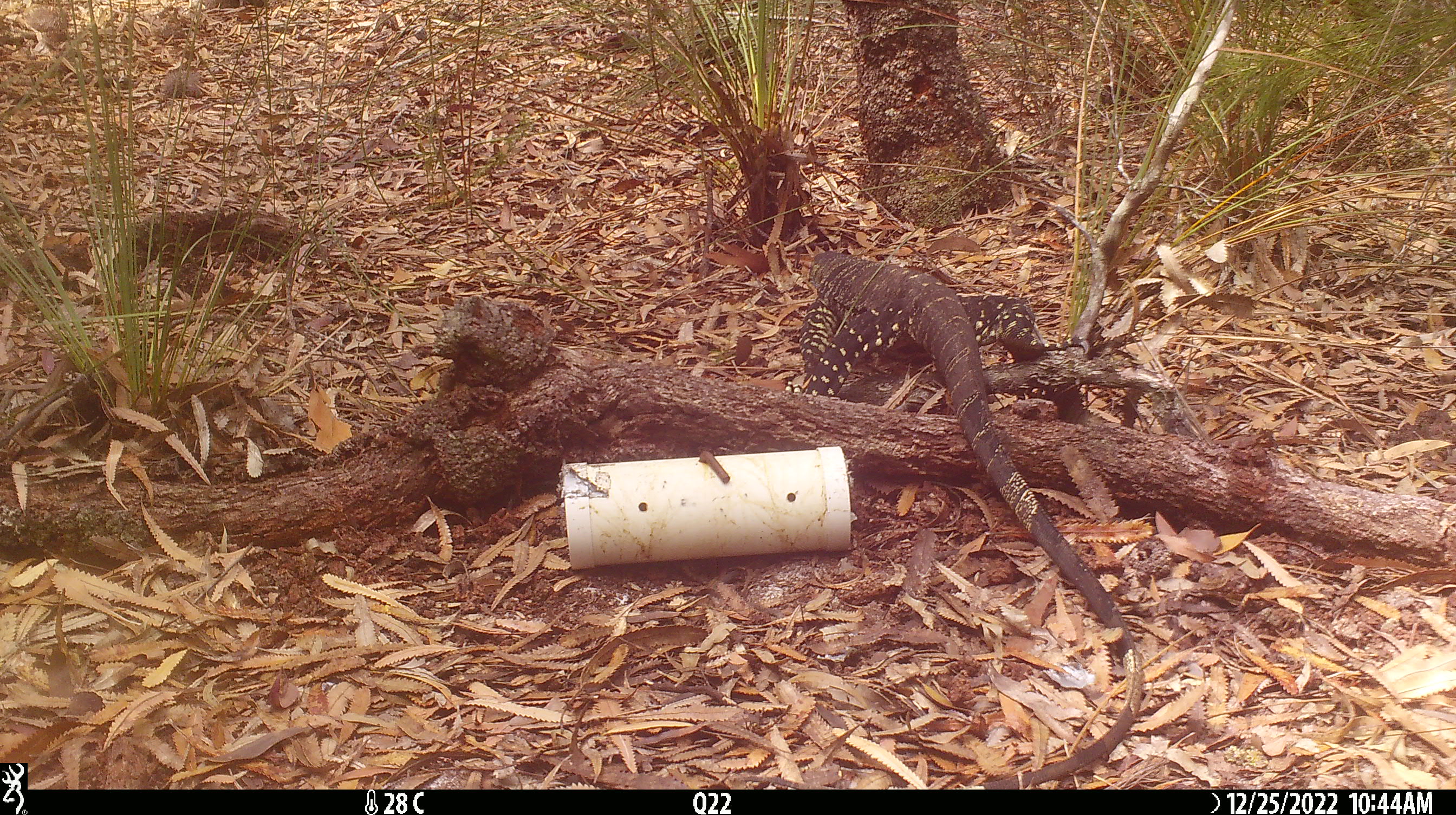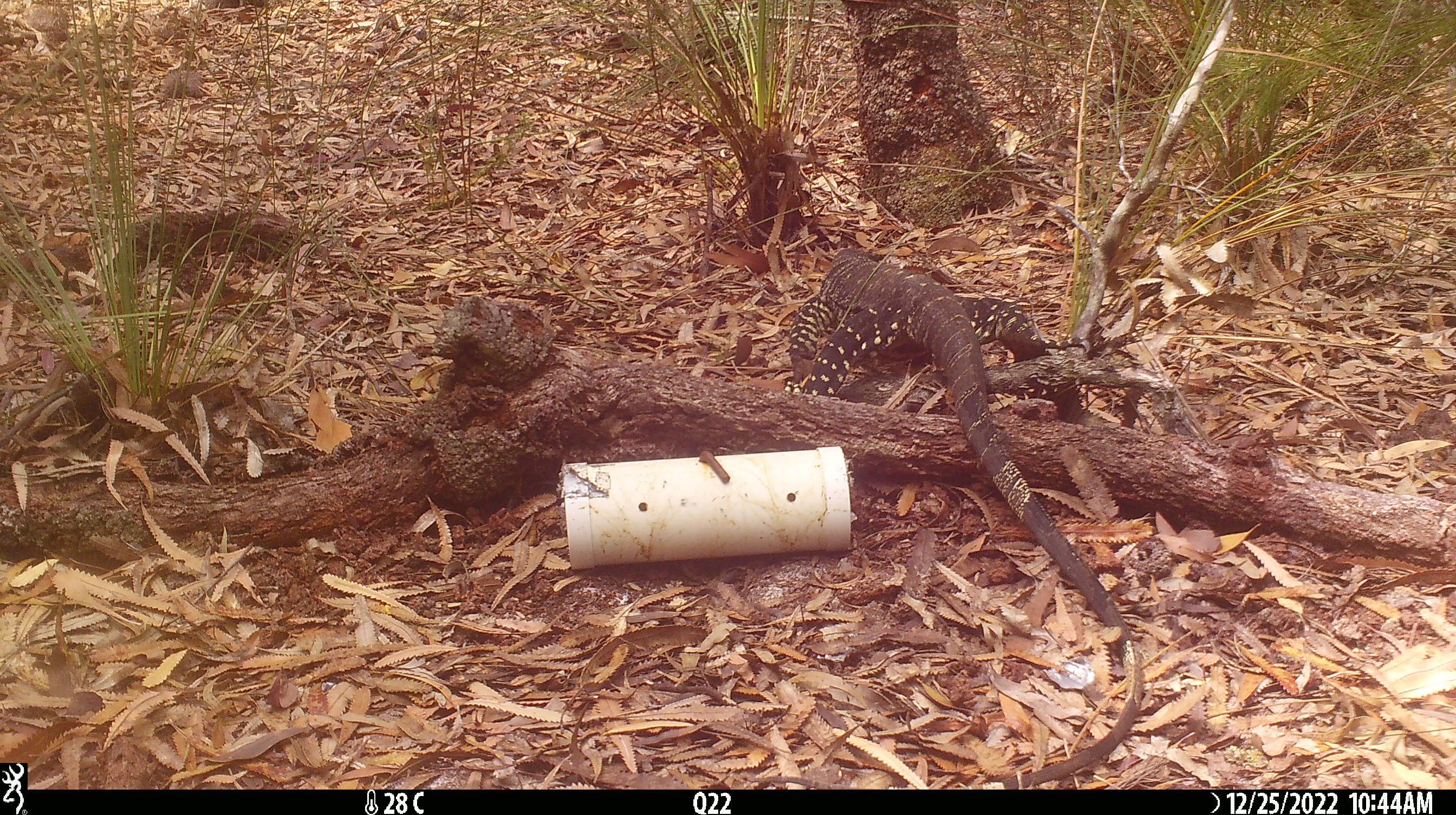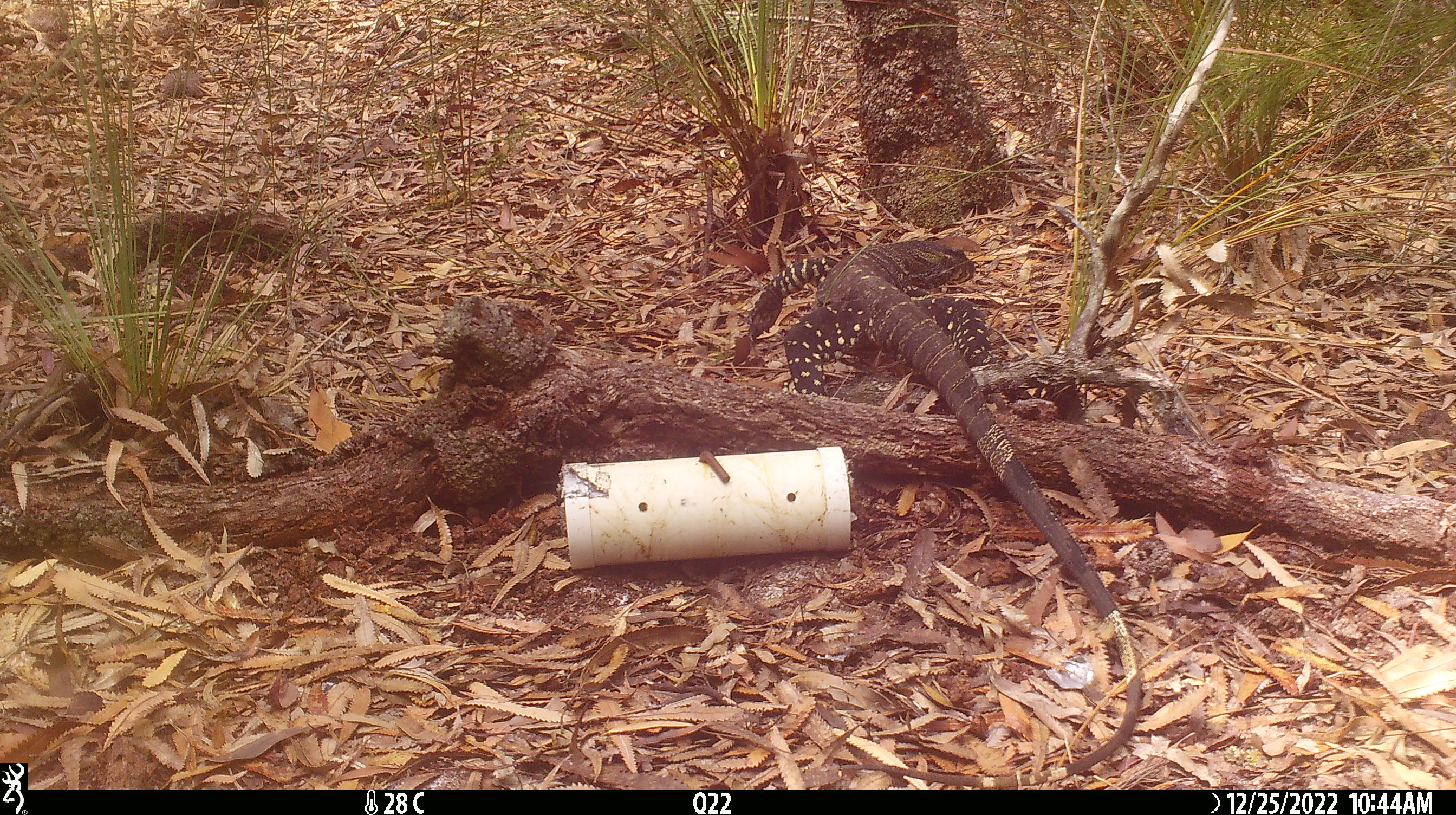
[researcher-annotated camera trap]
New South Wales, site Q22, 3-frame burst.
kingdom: Animalia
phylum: Chordata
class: Reptilia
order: Squamata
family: Varanidae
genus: Varanus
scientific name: Varanus varius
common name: lace monitor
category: goanna